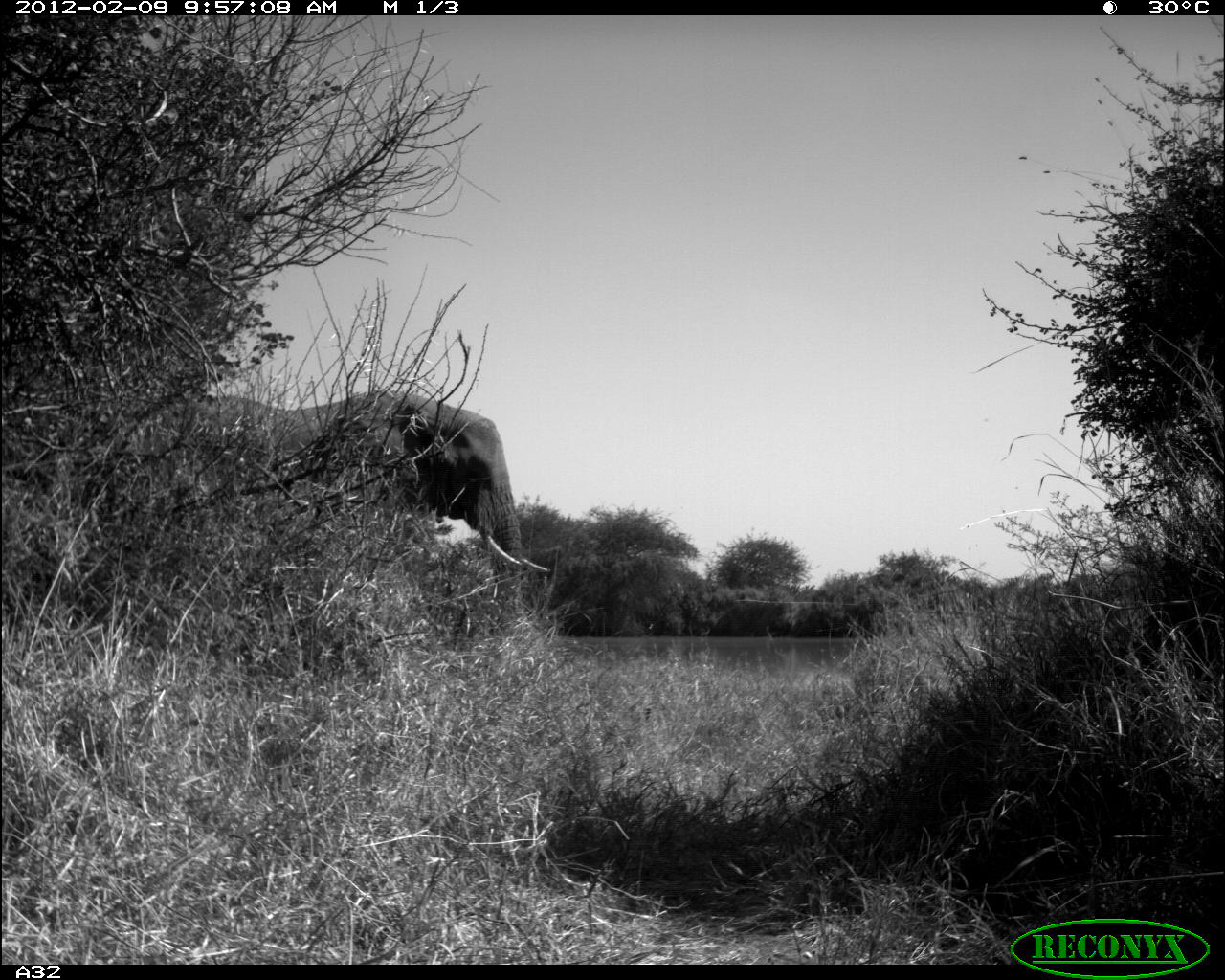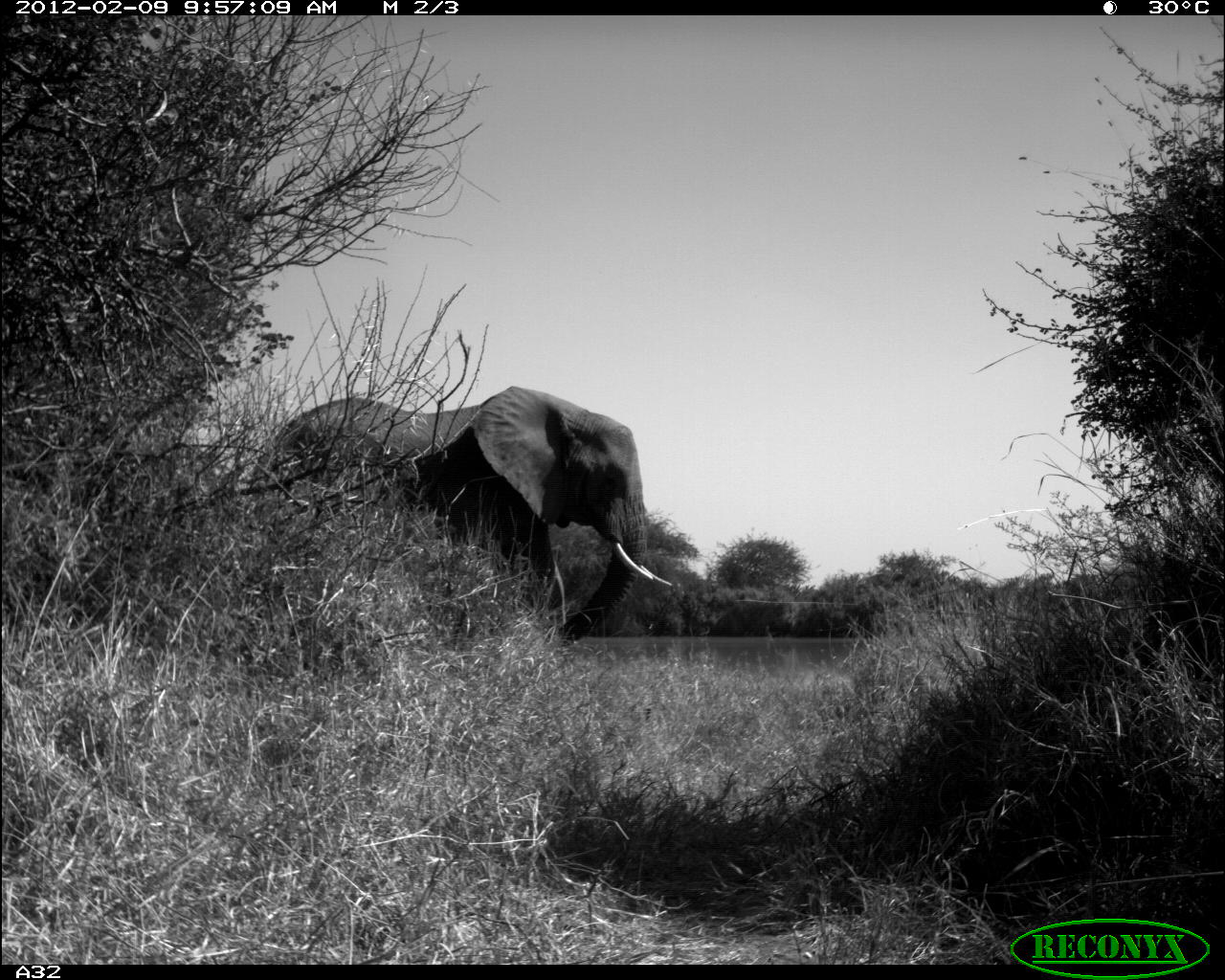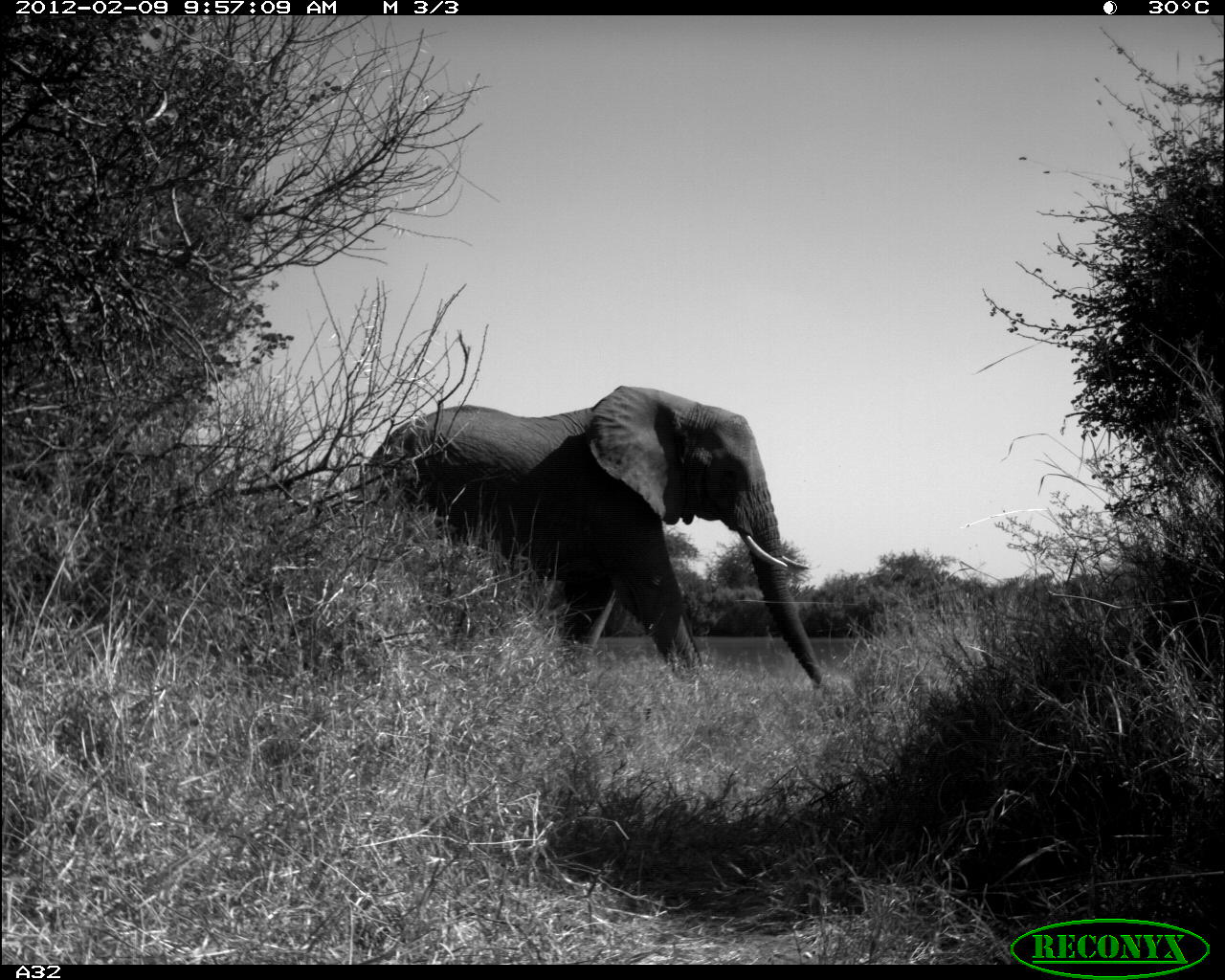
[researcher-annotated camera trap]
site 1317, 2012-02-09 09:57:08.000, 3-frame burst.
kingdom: Animalia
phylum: Chordata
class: Mammalia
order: Proboscidea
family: Elephantidae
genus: Loxodonta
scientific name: Loxodonta africana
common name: african bush elephant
Loxodonta africana (african bush elephant), count 1.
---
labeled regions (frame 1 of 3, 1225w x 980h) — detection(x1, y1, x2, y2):
loxodonta africana: detection(144, 389, 548, 620)